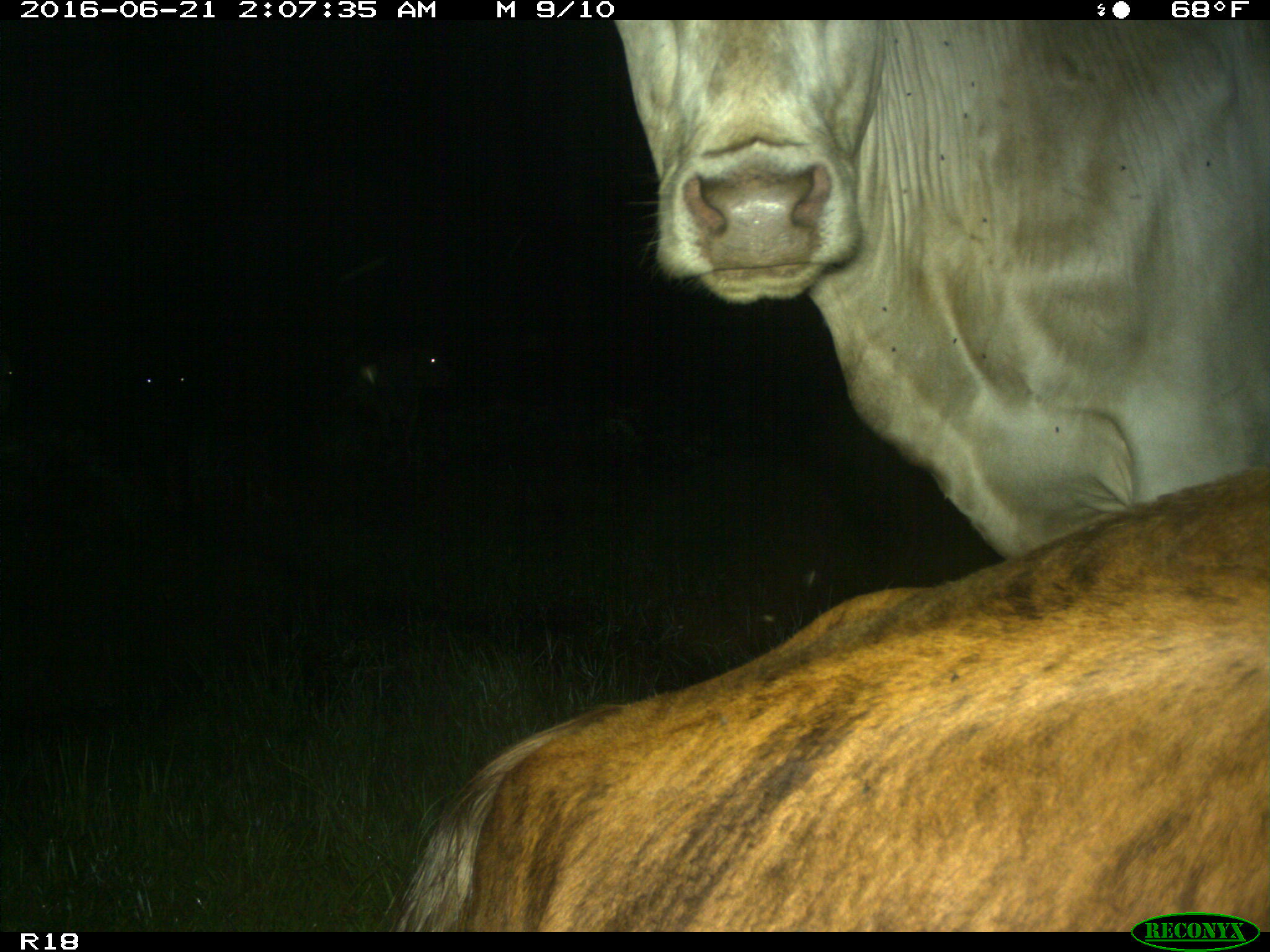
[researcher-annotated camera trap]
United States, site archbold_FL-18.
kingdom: Animalia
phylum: Chordata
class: Mammalia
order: Artiodactyla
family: Bovidae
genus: Bos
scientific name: Bos taurus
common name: domestic cow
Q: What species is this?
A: Bos taurus (domestic cow).